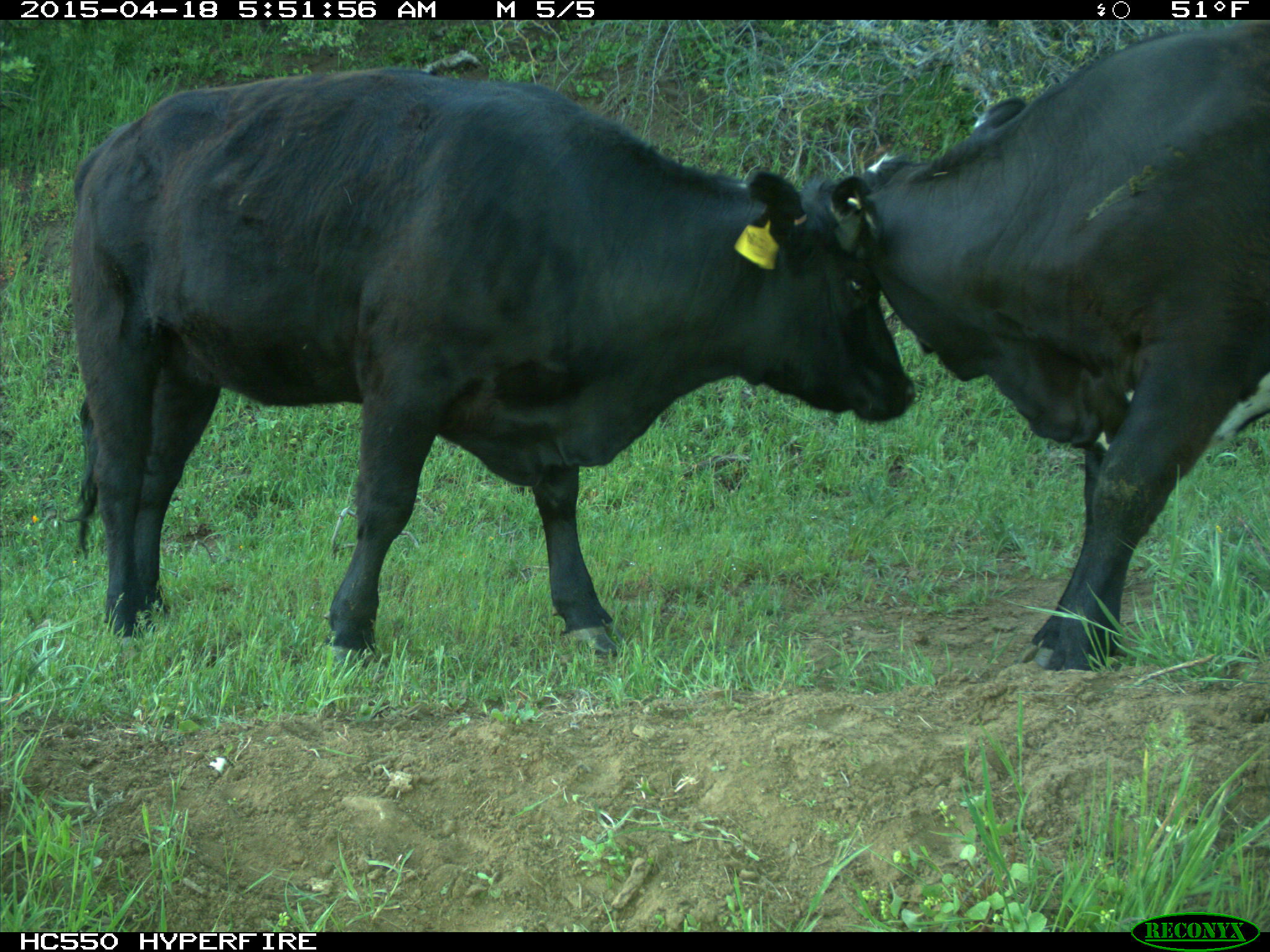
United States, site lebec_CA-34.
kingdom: Animalia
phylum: Chordata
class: Mammalia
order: Artiodactyla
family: Bovidae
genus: Bos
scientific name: Bos taurus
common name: domestic cow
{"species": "Bos taurus (domestic cow)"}